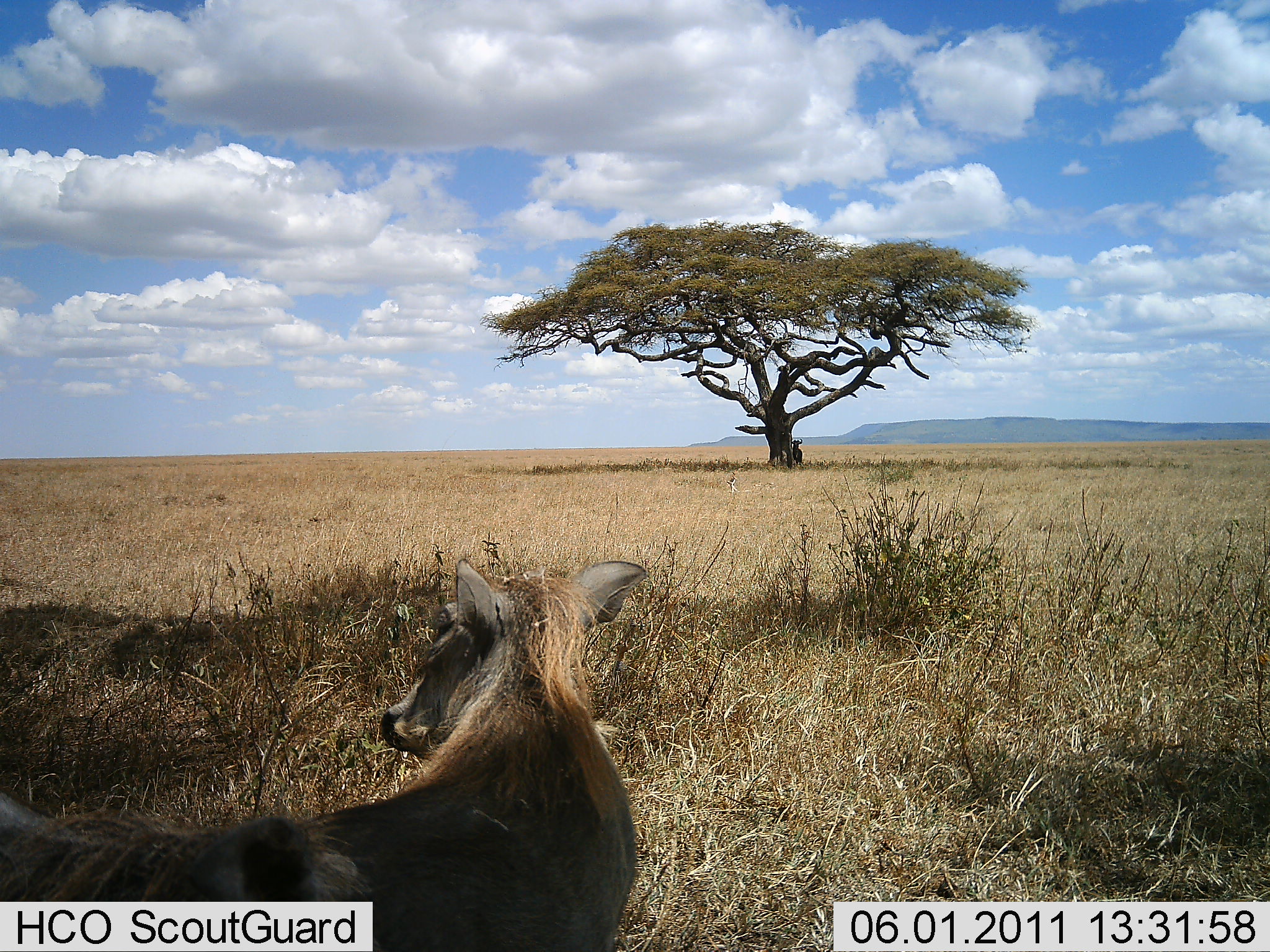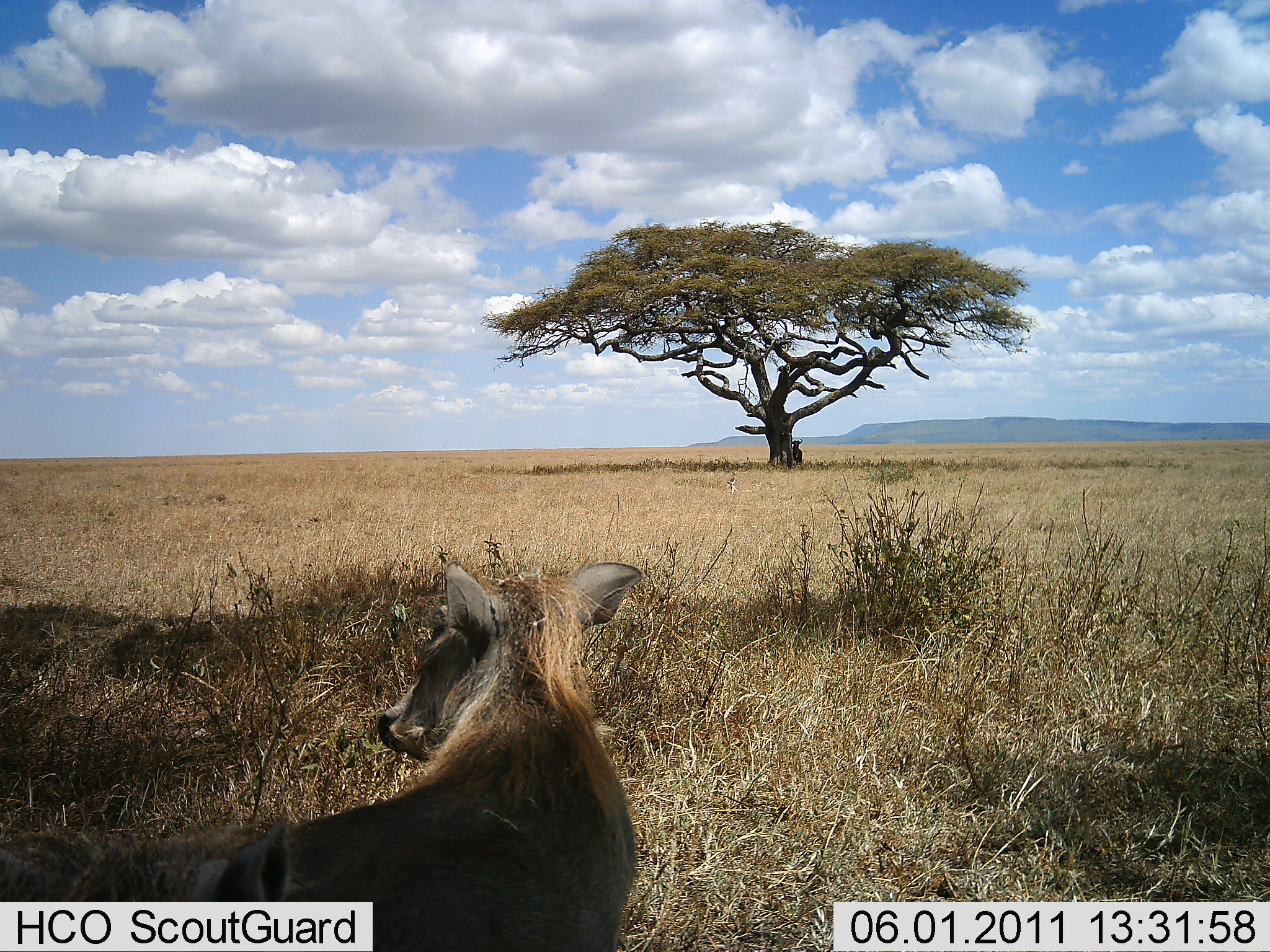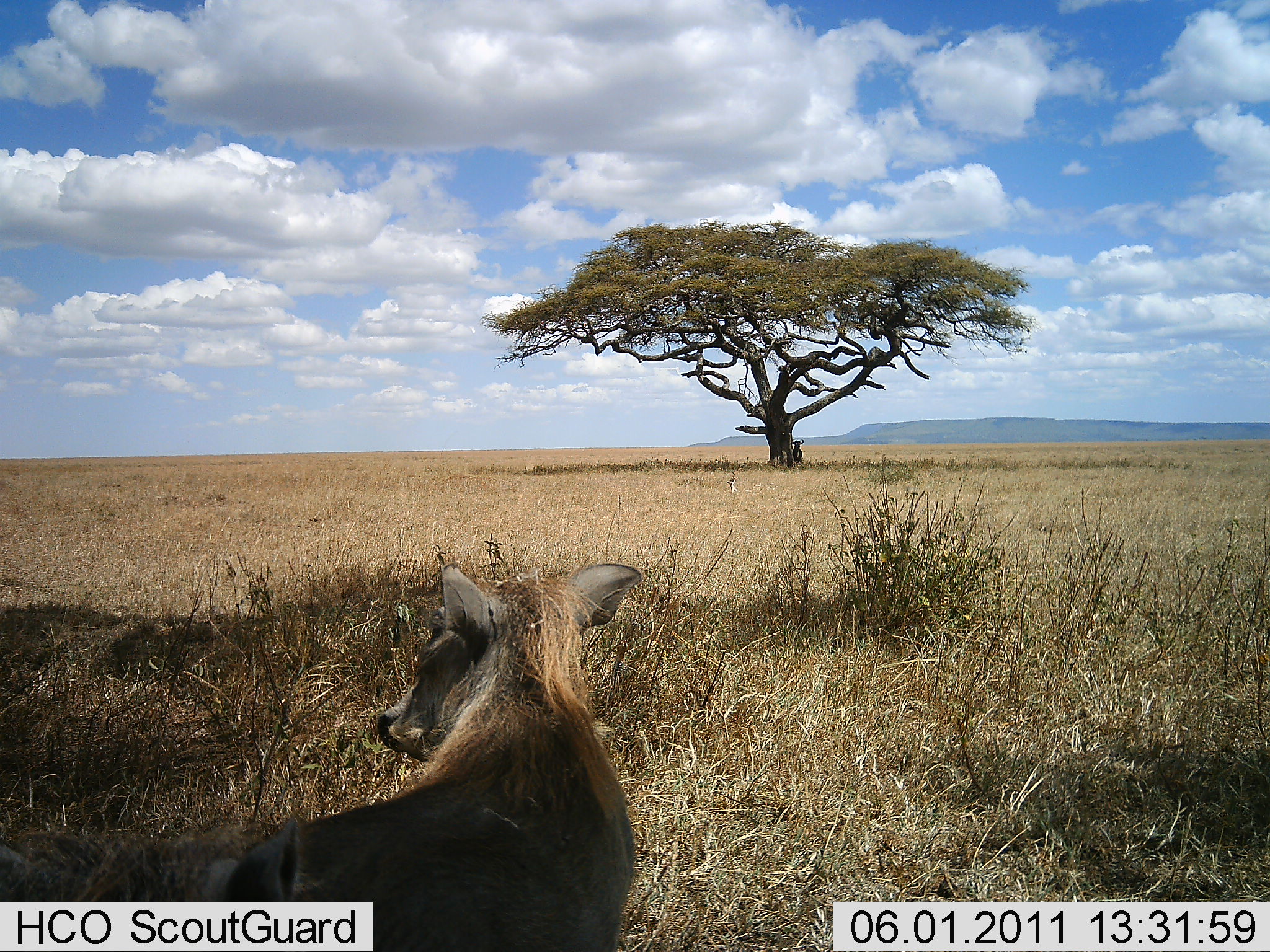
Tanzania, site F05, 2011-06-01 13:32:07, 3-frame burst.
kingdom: Animalia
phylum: Chordata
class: Mammalia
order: Artiodactyla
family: Suidae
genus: Phacochoerus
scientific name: Phacochoerus africanus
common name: warthog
Warthog (Phacochoerus africanus), count 2. Behavior (volunteer vote fractions): standing 86%, resting 21%, moving 7%, interacting 0%. Young present (vote fraction): 0%. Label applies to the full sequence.